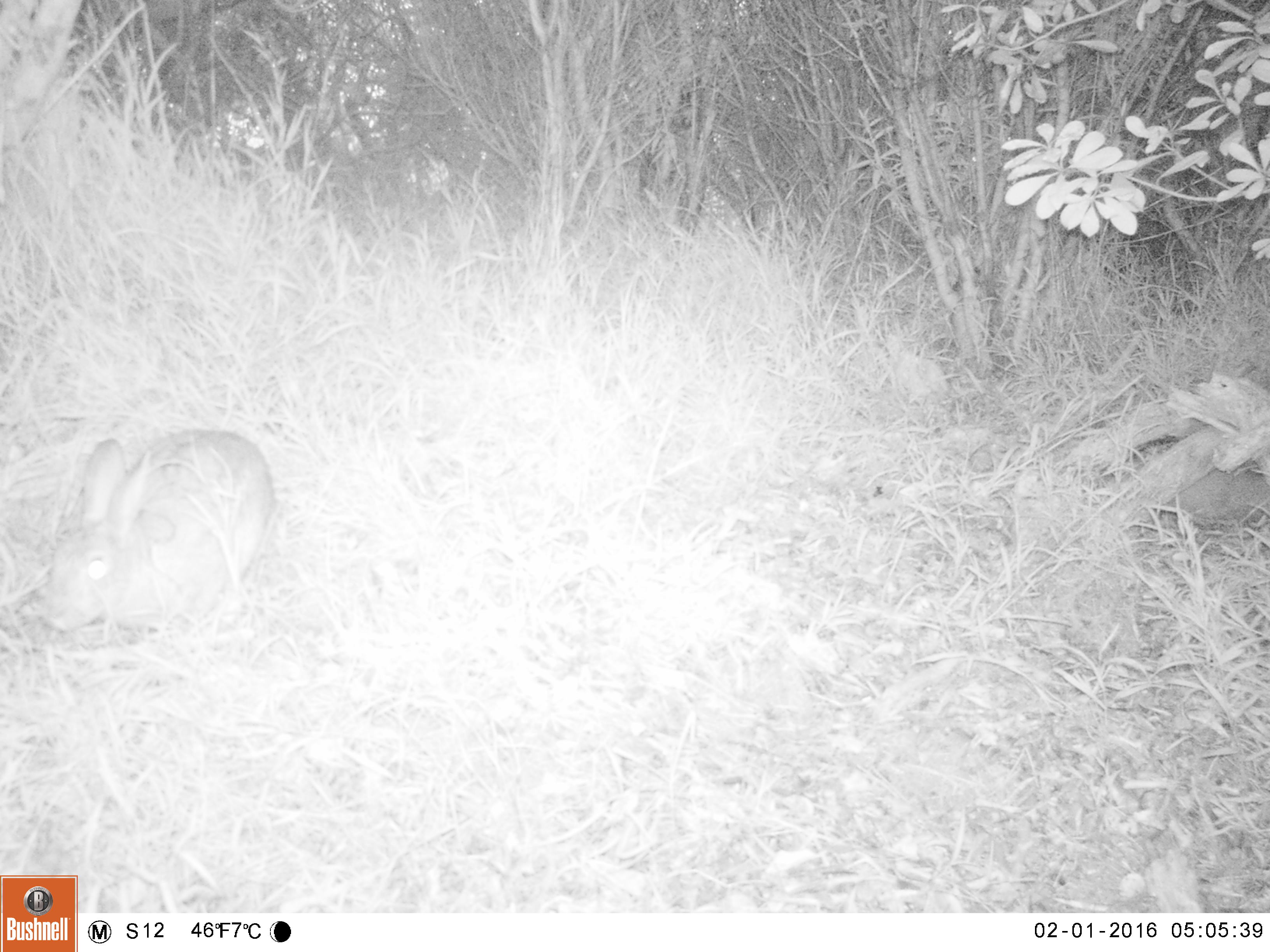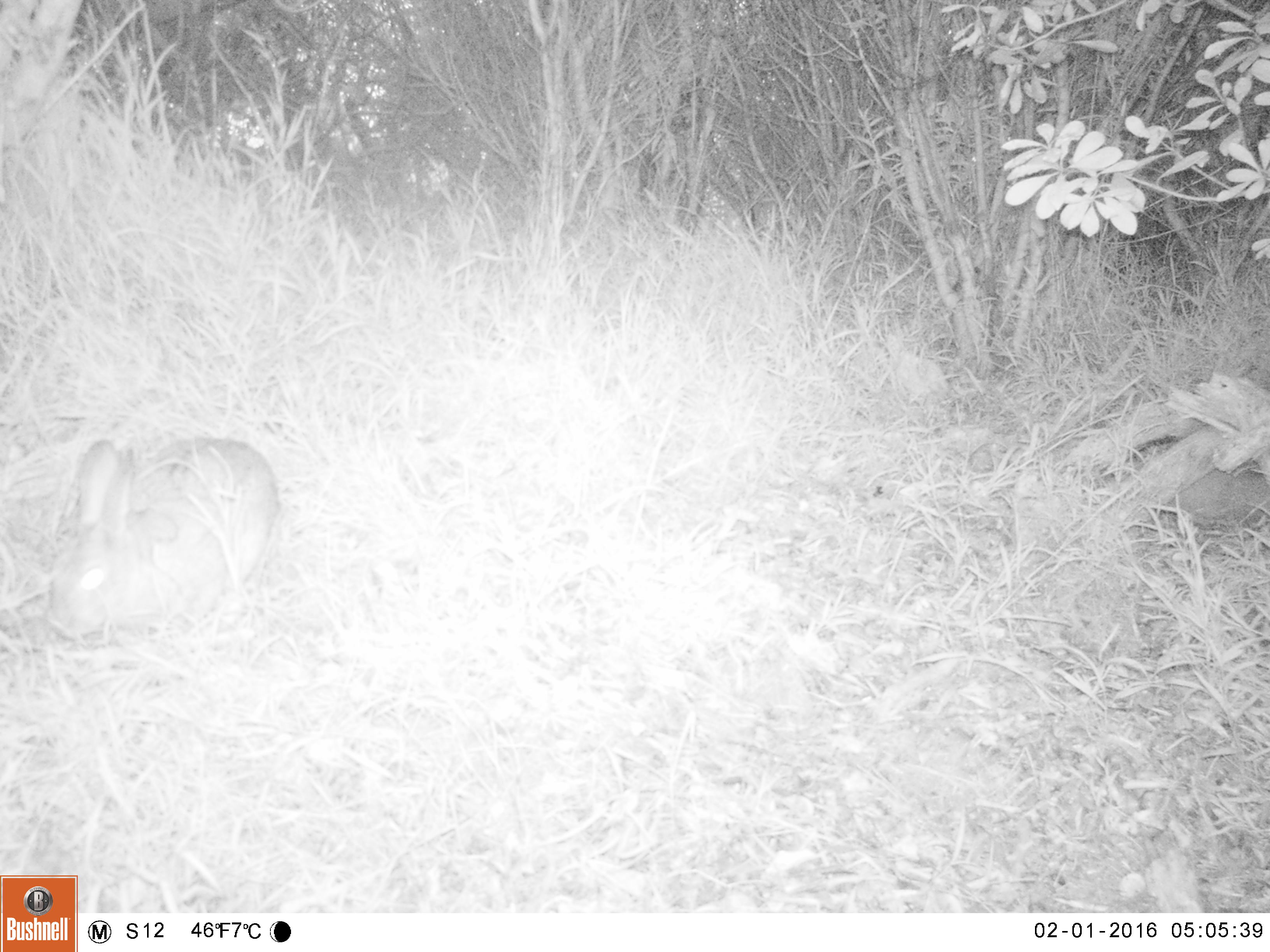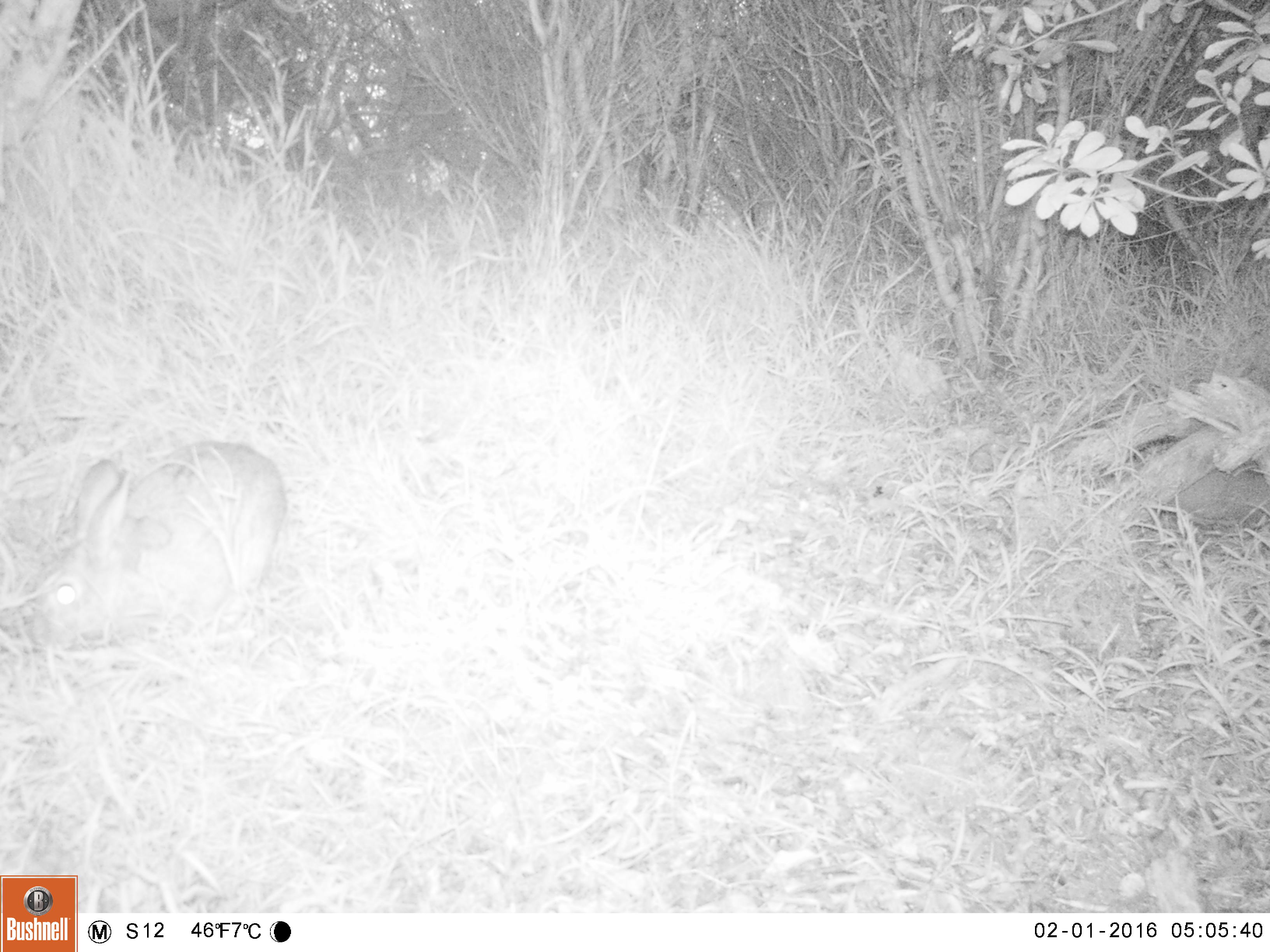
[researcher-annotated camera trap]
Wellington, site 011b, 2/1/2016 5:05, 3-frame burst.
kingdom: Animalia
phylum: Chordata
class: Mammalia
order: Lagomorpha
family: Leporidae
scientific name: Leporidae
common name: rabbit